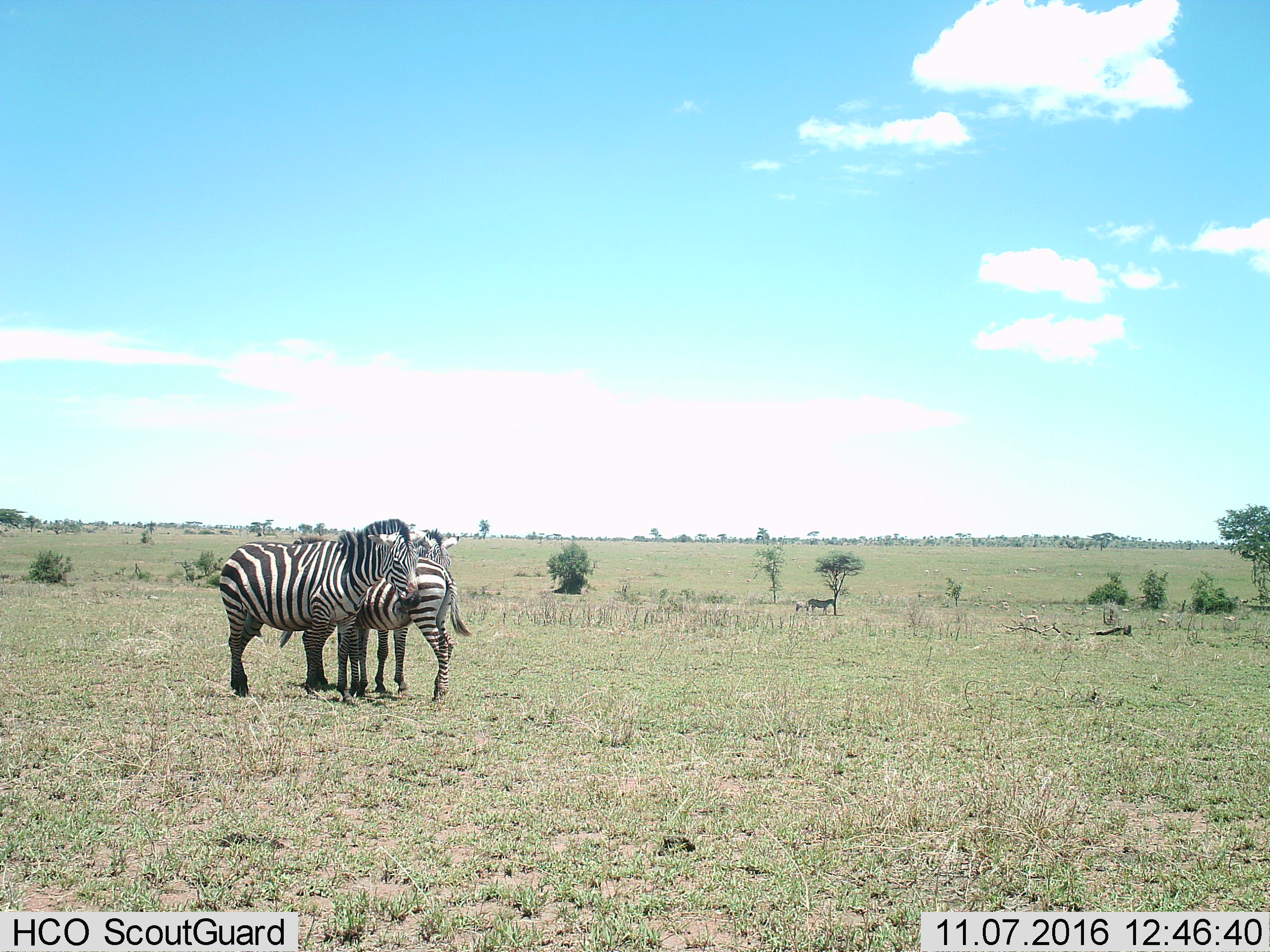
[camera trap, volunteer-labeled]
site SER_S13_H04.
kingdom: Animalia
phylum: Chordata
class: Mammalia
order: Perissodactyla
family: Equidae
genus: Equus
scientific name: Equus quagga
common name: plains zebra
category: zebraplains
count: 5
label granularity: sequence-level